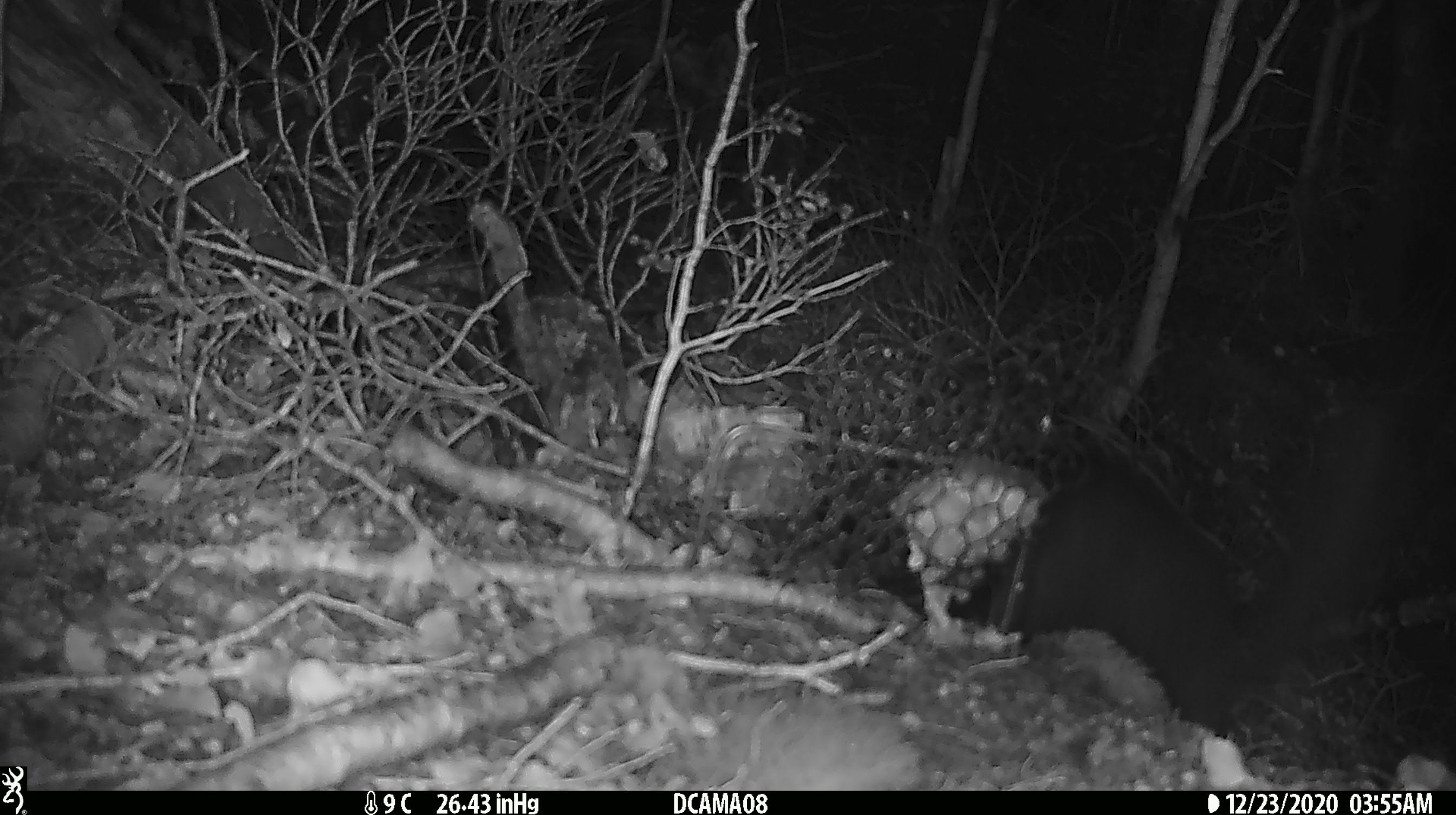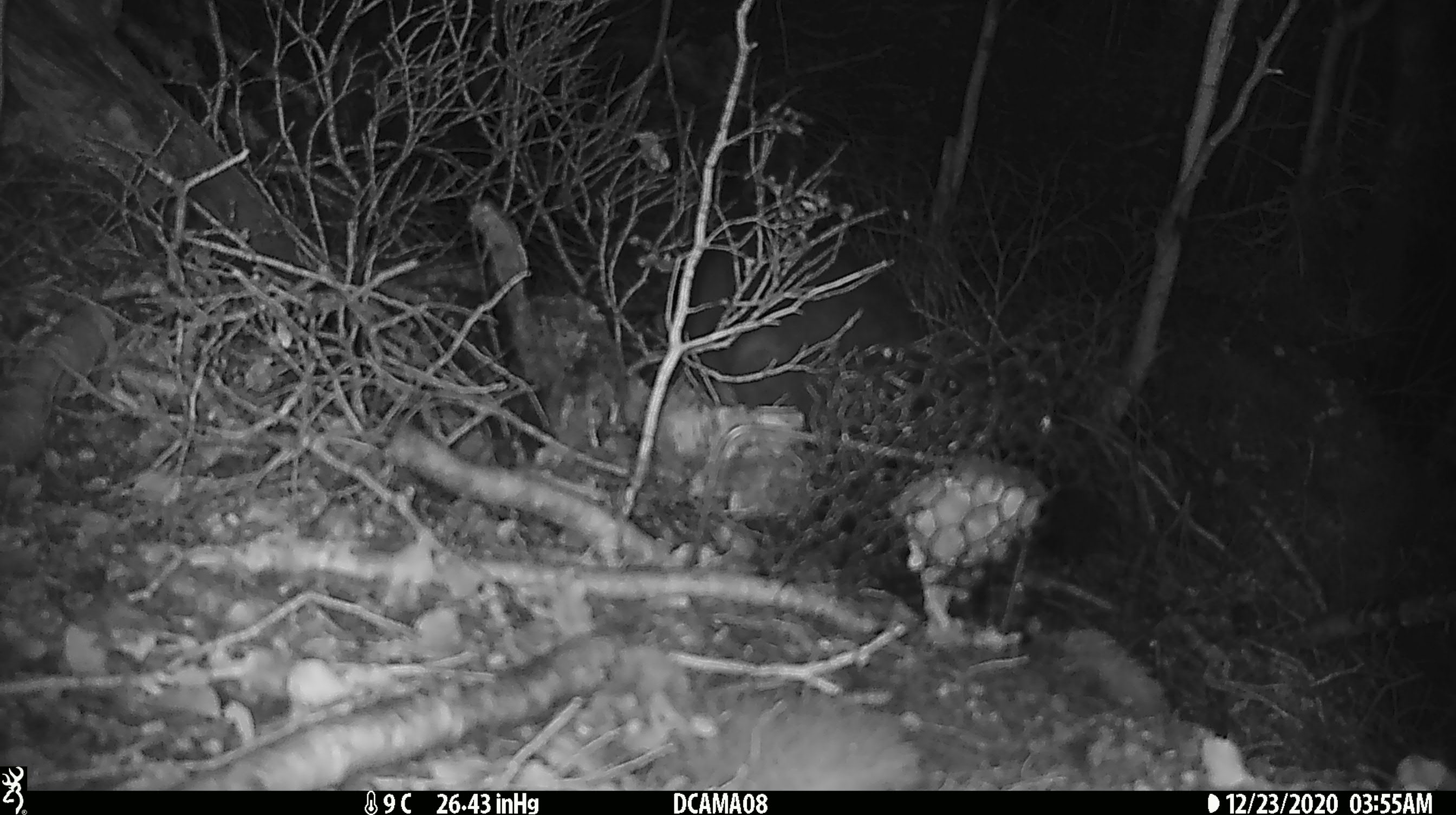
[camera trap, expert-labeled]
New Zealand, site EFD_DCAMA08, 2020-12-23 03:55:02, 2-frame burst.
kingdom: Animalia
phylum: Chordata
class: Mammalia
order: Diprotodontia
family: Phalangeridae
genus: Trichosurus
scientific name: Trichosurus vulpecula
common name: common brushtail possum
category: possum